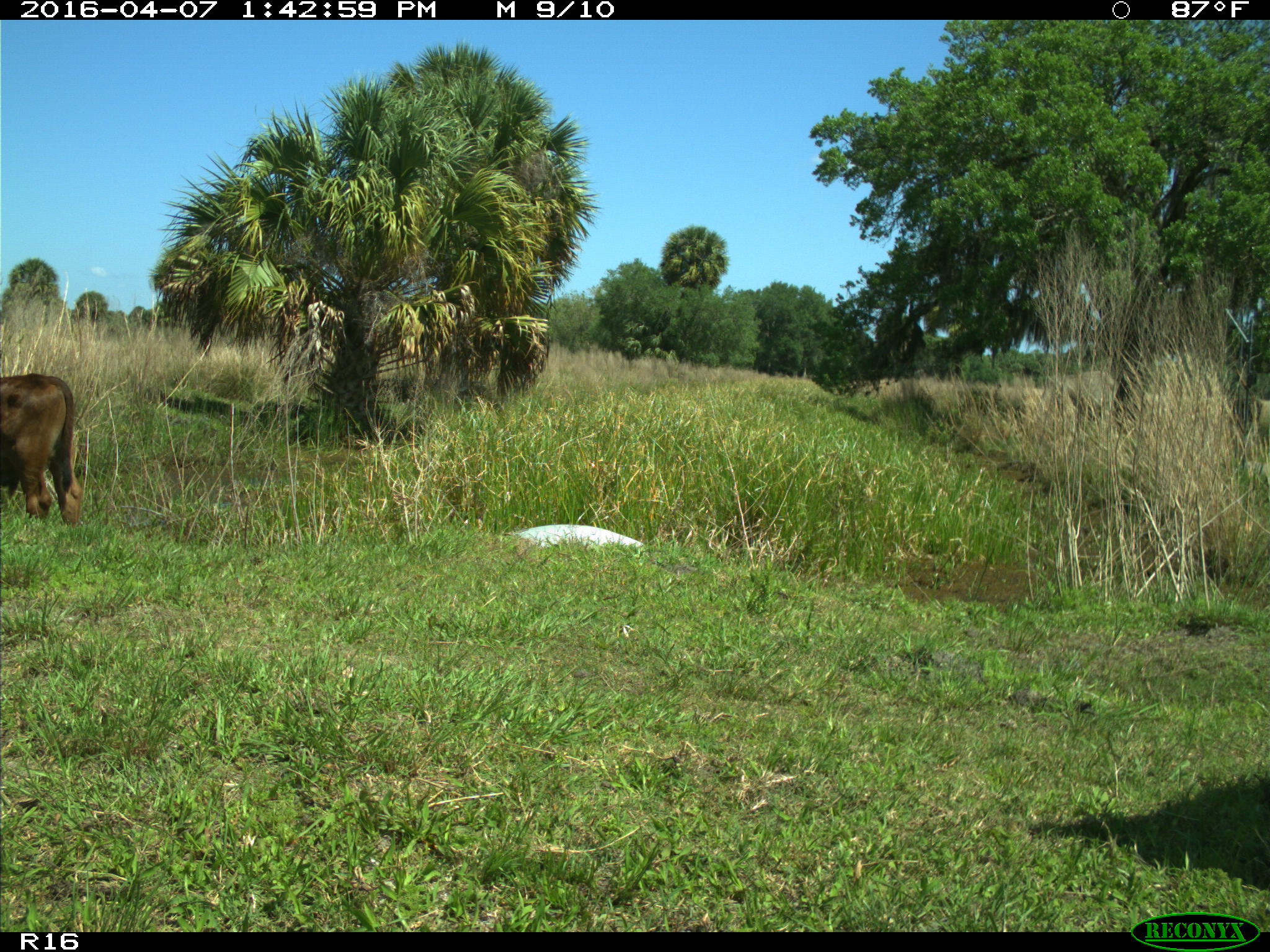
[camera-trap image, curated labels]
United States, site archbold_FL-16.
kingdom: Animalia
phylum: Chordata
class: Mammalia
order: Artiodactyla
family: Bovidae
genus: Bos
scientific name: Bos taurus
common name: domestic cow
Bos taurus (domestic cow).